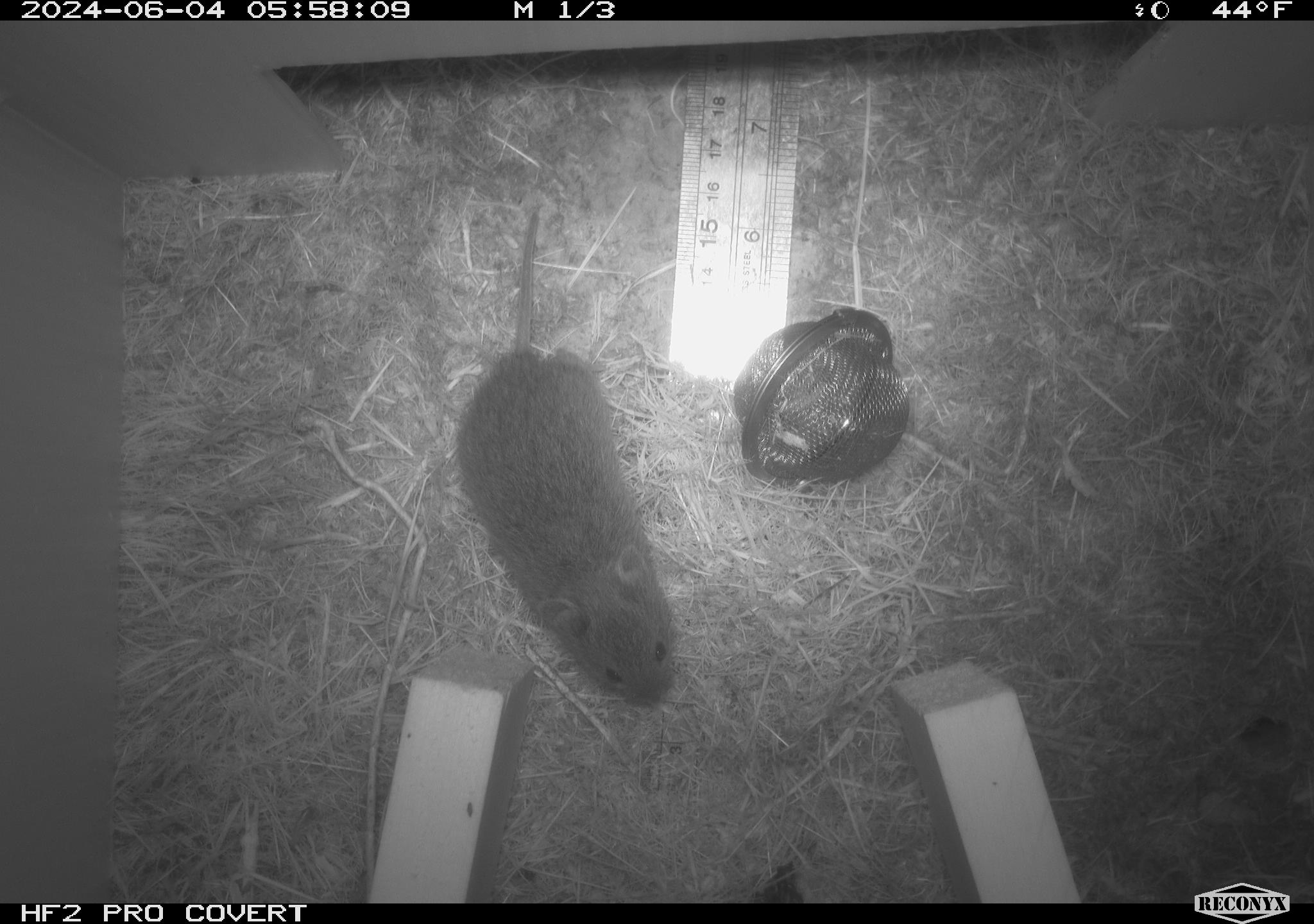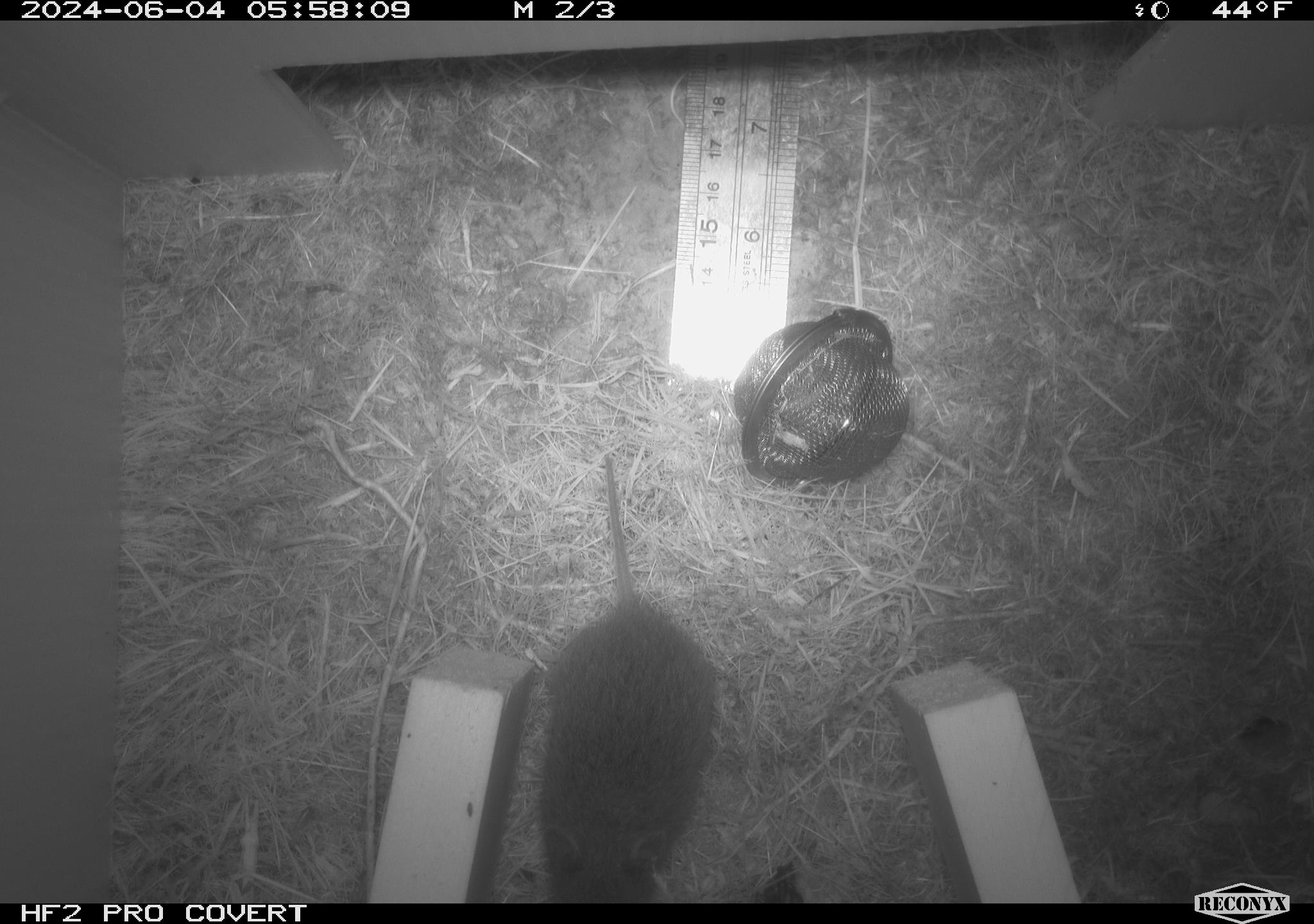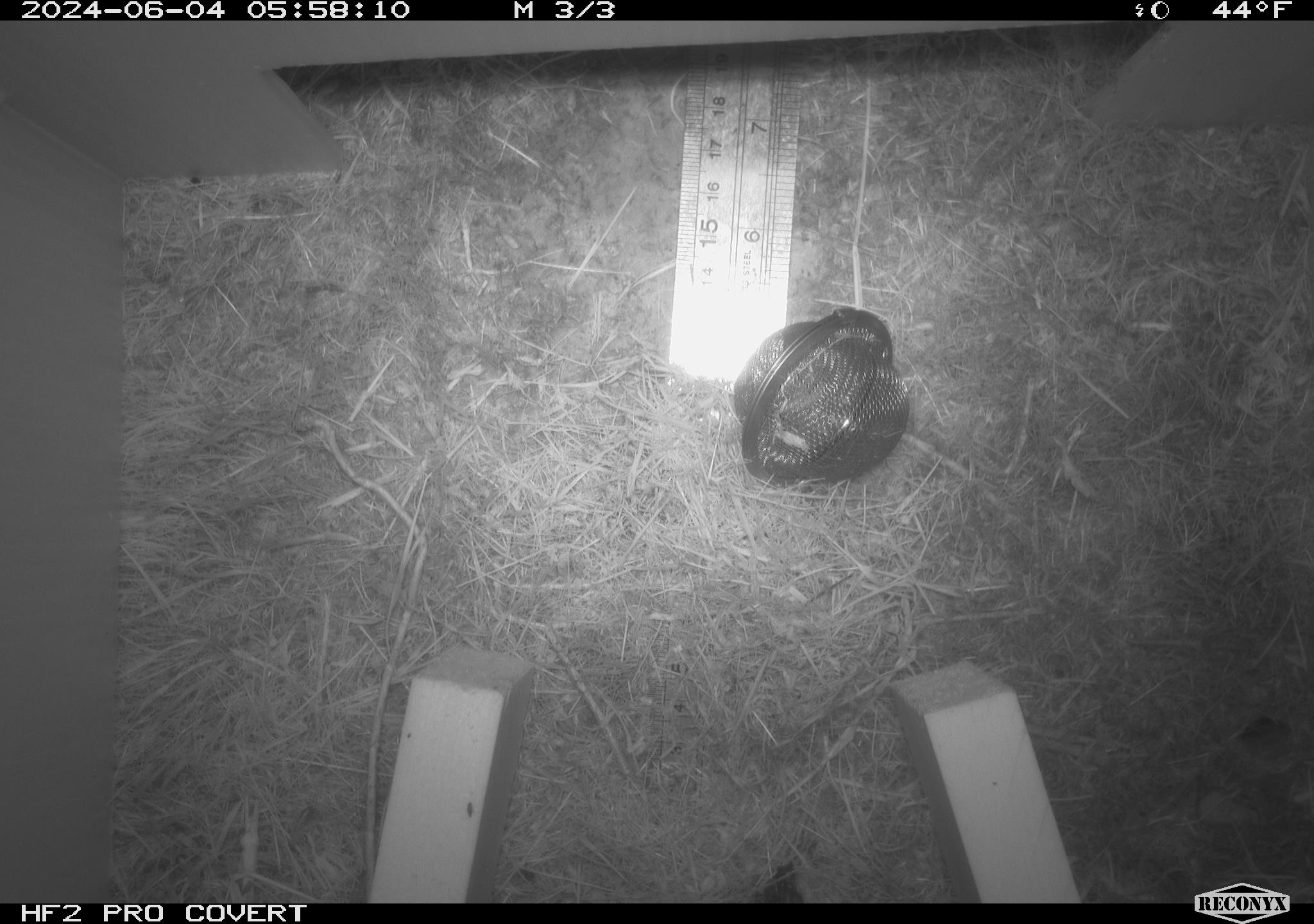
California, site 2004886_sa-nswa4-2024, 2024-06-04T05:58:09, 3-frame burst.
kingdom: Animalia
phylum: Chordata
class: Mammalia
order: Rodentia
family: Cricetidae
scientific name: Arvicolinae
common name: voles, lemmings, and muskrats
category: arvicolinae subfamily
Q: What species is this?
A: Arvicolinae subfamily (voles, lemmings, and muskrats) (Arvicolinae).